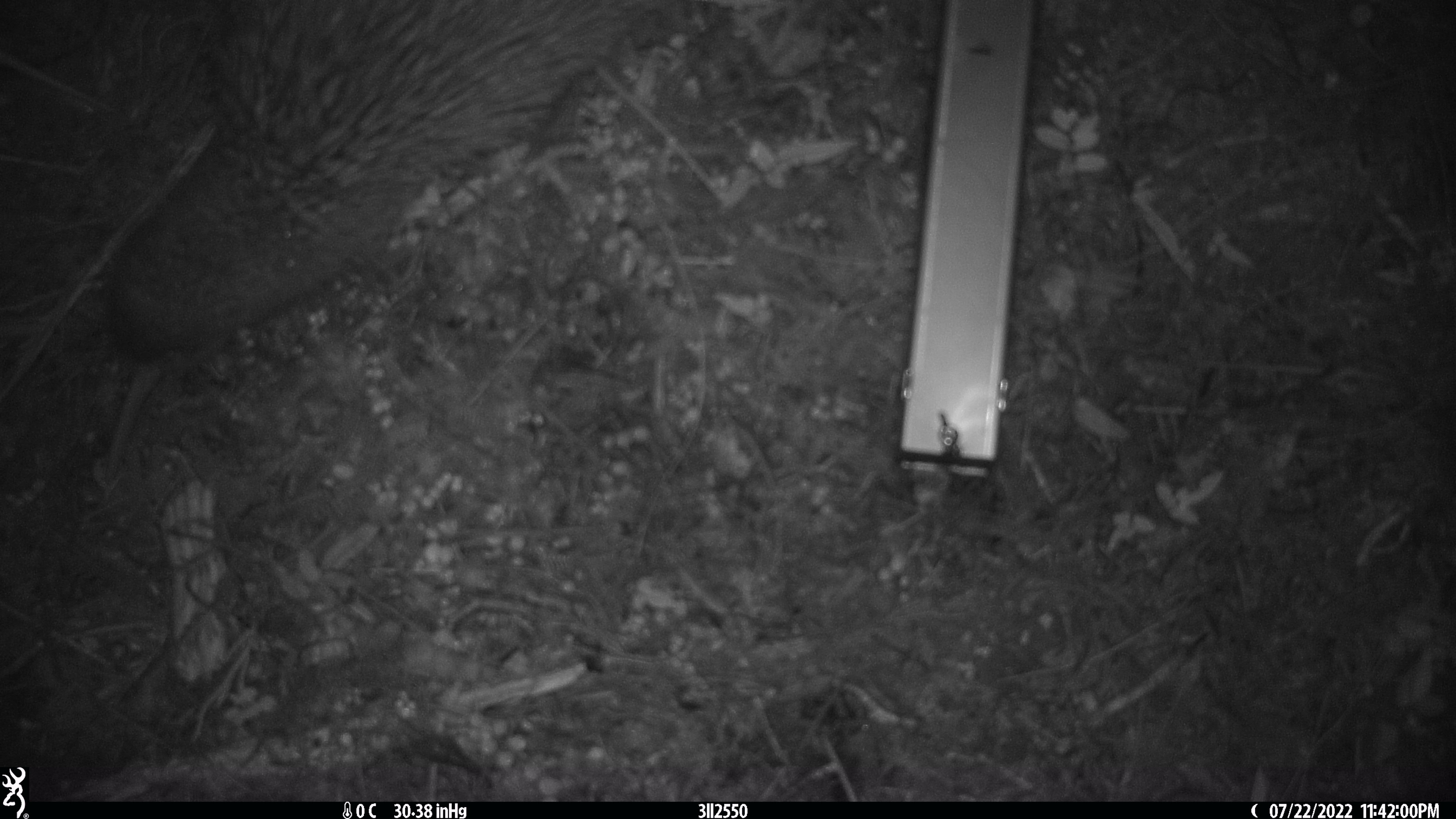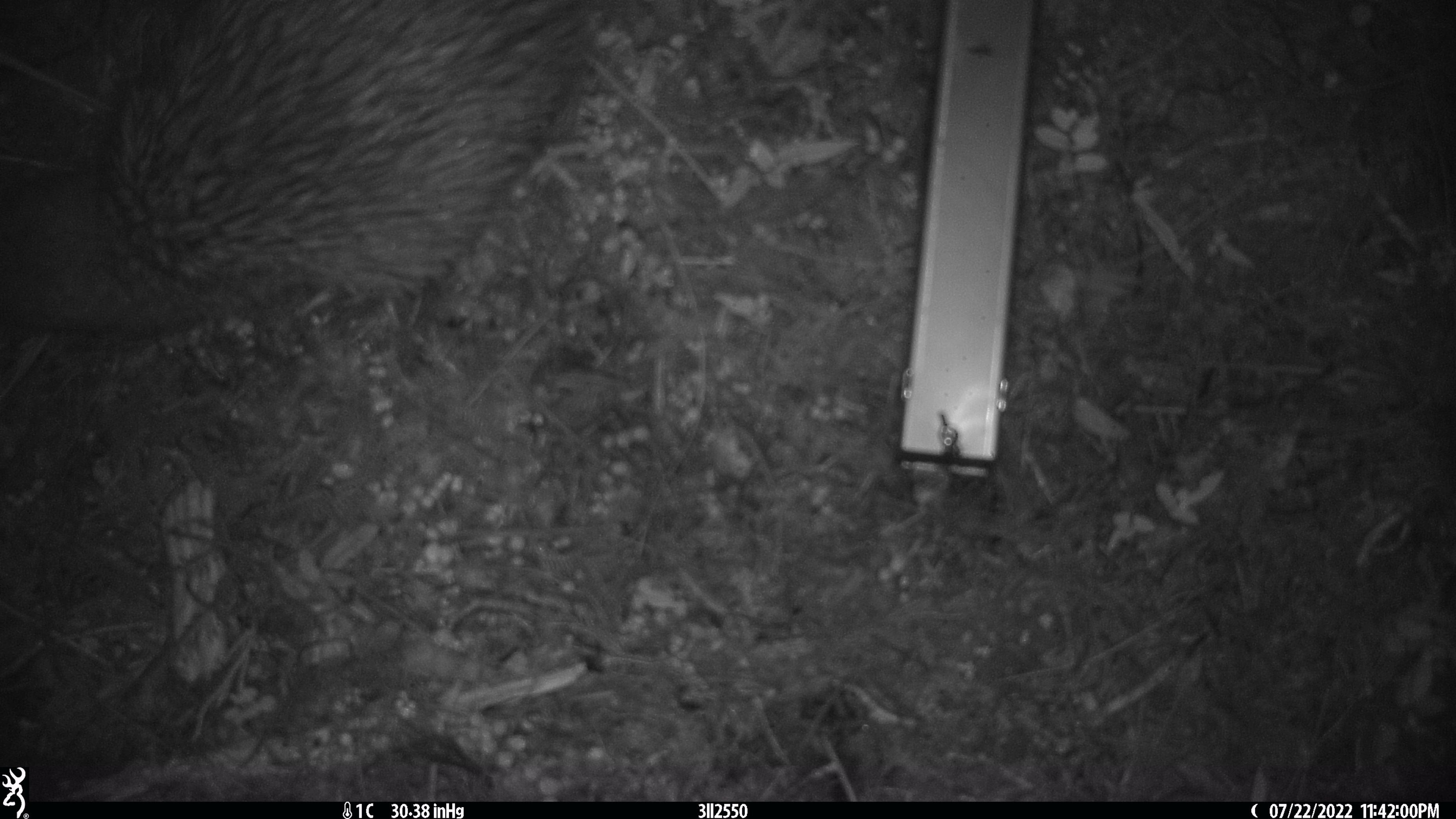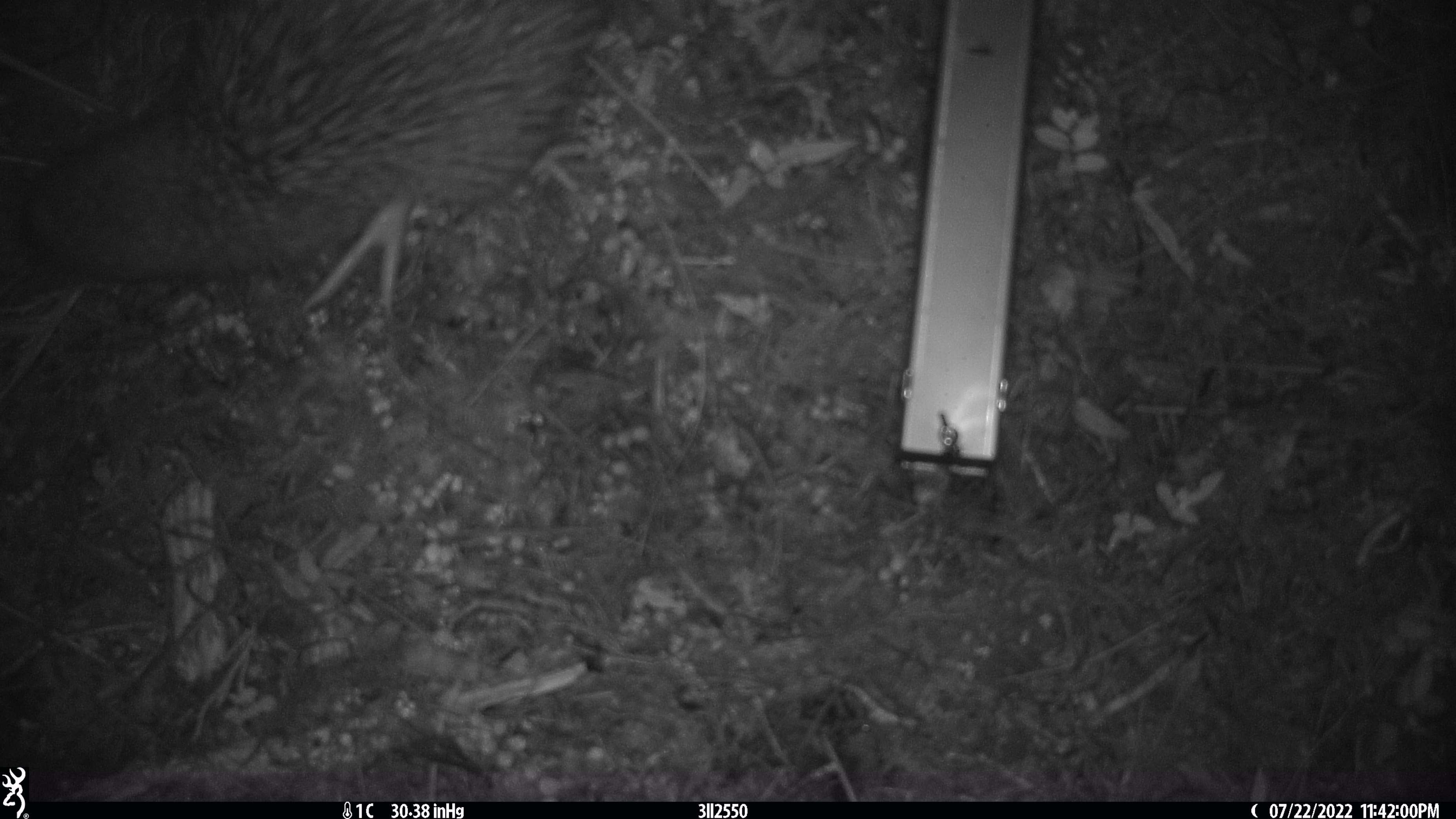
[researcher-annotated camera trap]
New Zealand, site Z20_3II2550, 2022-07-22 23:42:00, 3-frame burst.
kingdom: Animalia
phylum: Chordata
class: Aves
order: Apterygiformes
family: Apterygidae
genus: Apteryx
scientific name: Apteryx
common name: kiwi